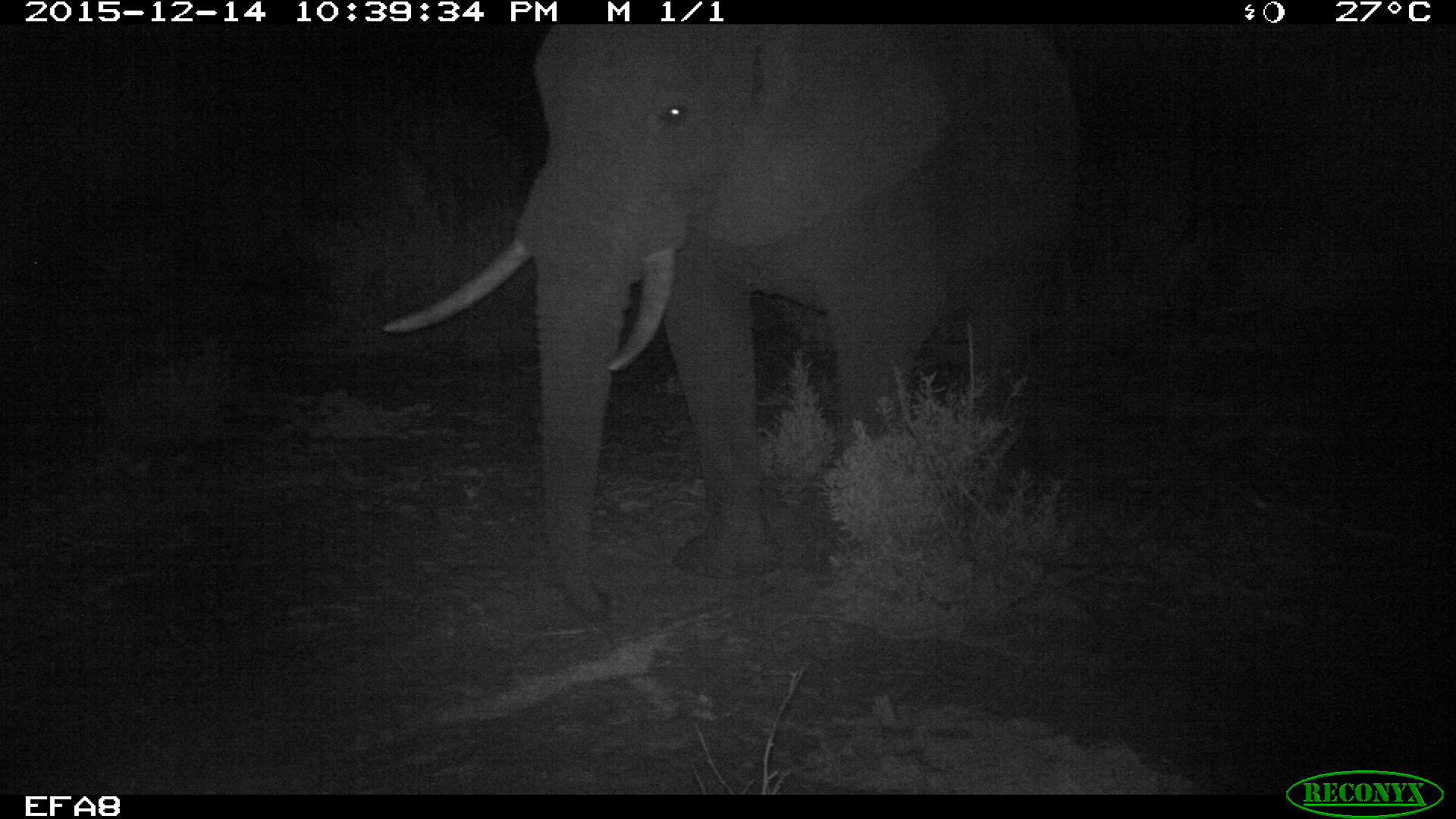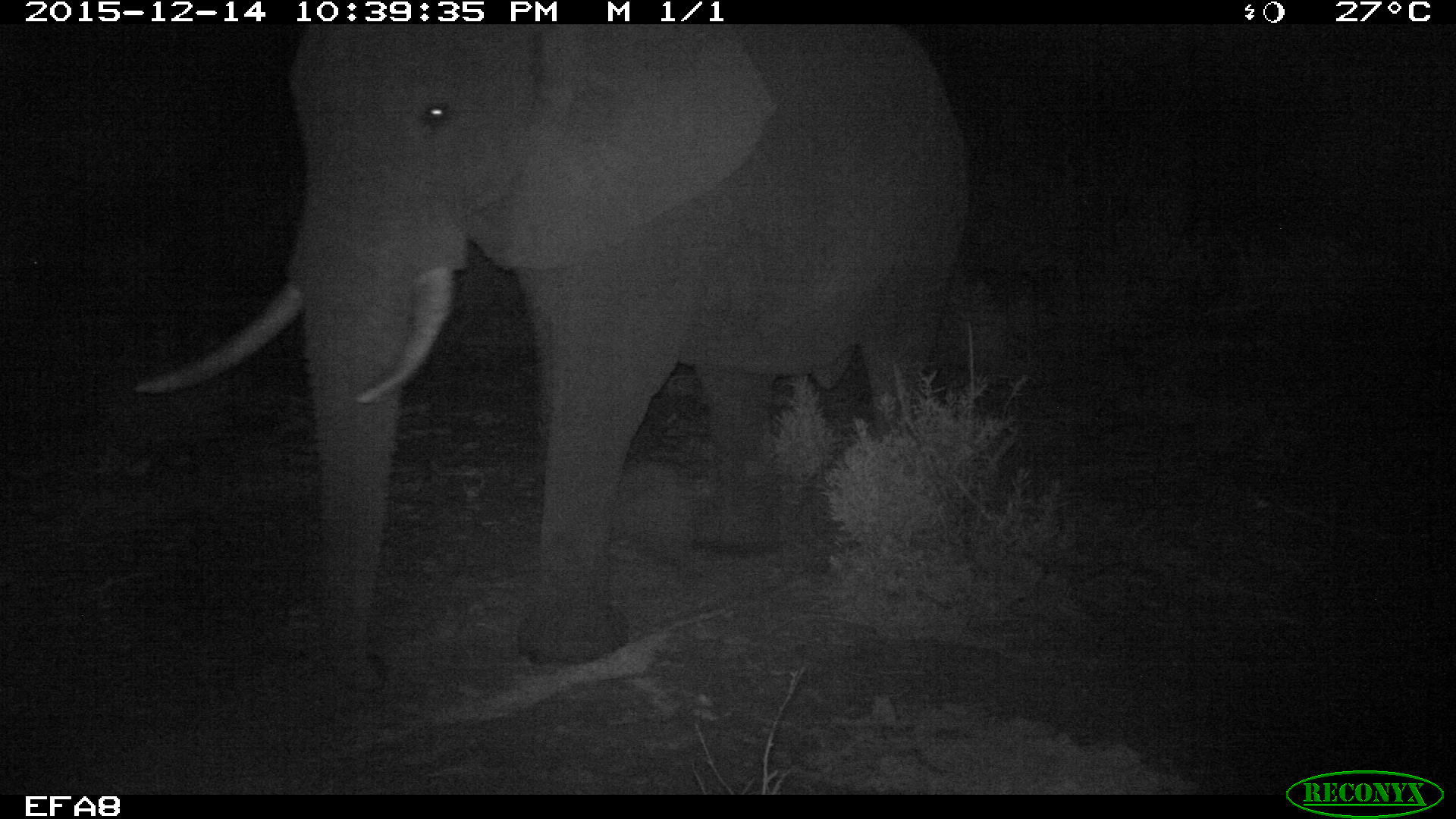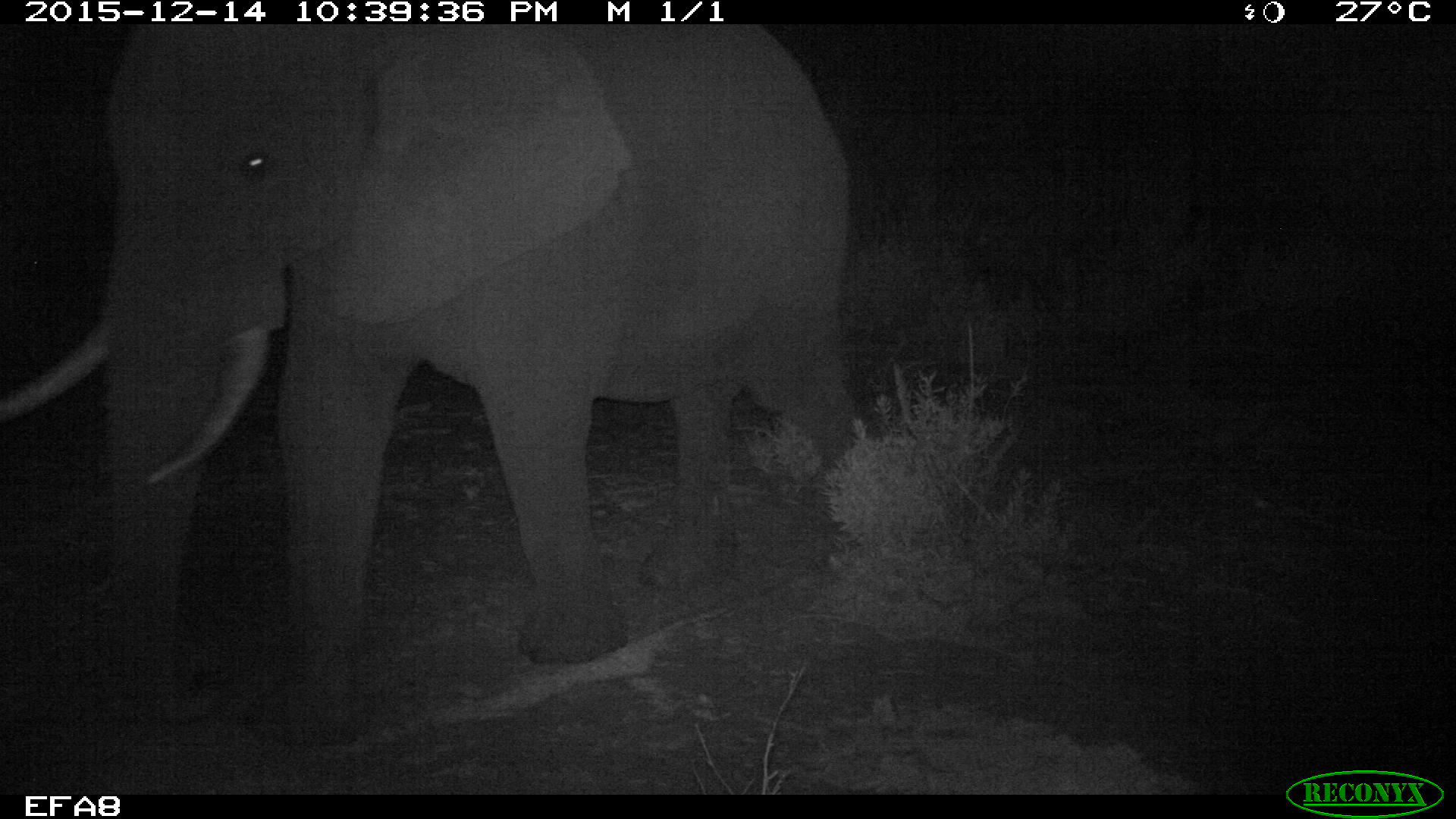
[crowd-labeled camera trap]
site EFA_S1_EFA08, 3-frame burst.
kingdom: Animalia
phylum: Chordata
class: Mammalia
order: Proboscidea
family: Elephantidae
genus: Loxodonta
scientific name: Loxodonta africana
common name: african bush elephant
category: elephant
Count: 1.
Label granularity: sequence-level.